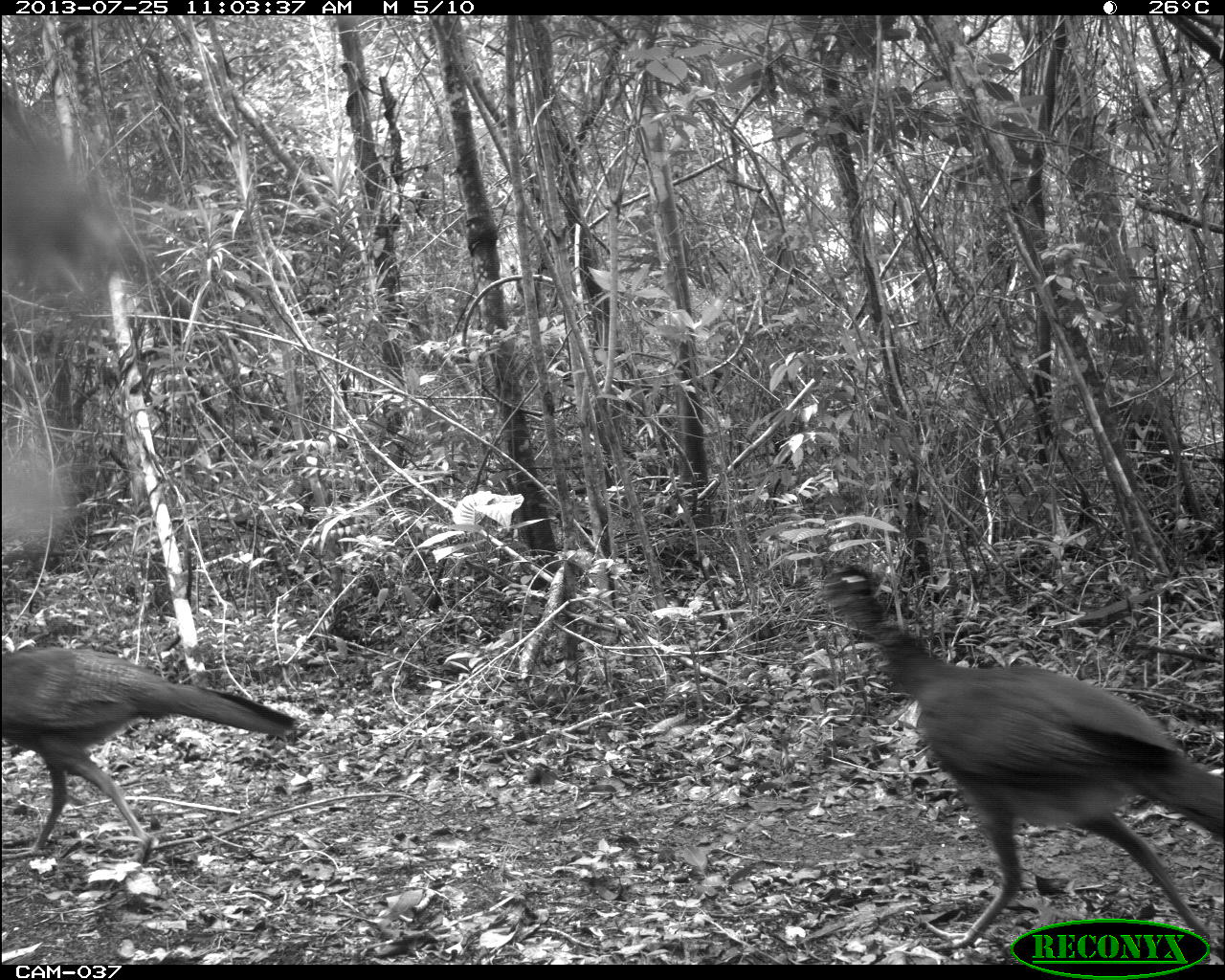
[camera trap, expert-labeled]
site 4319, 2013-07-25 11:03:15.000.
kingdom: Animalia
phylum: Chordata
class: Aves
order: Galliformes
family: Cracidae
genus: Crax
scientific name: Crax rubra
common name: great curassow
Crax rubra (great curassow), count 2.